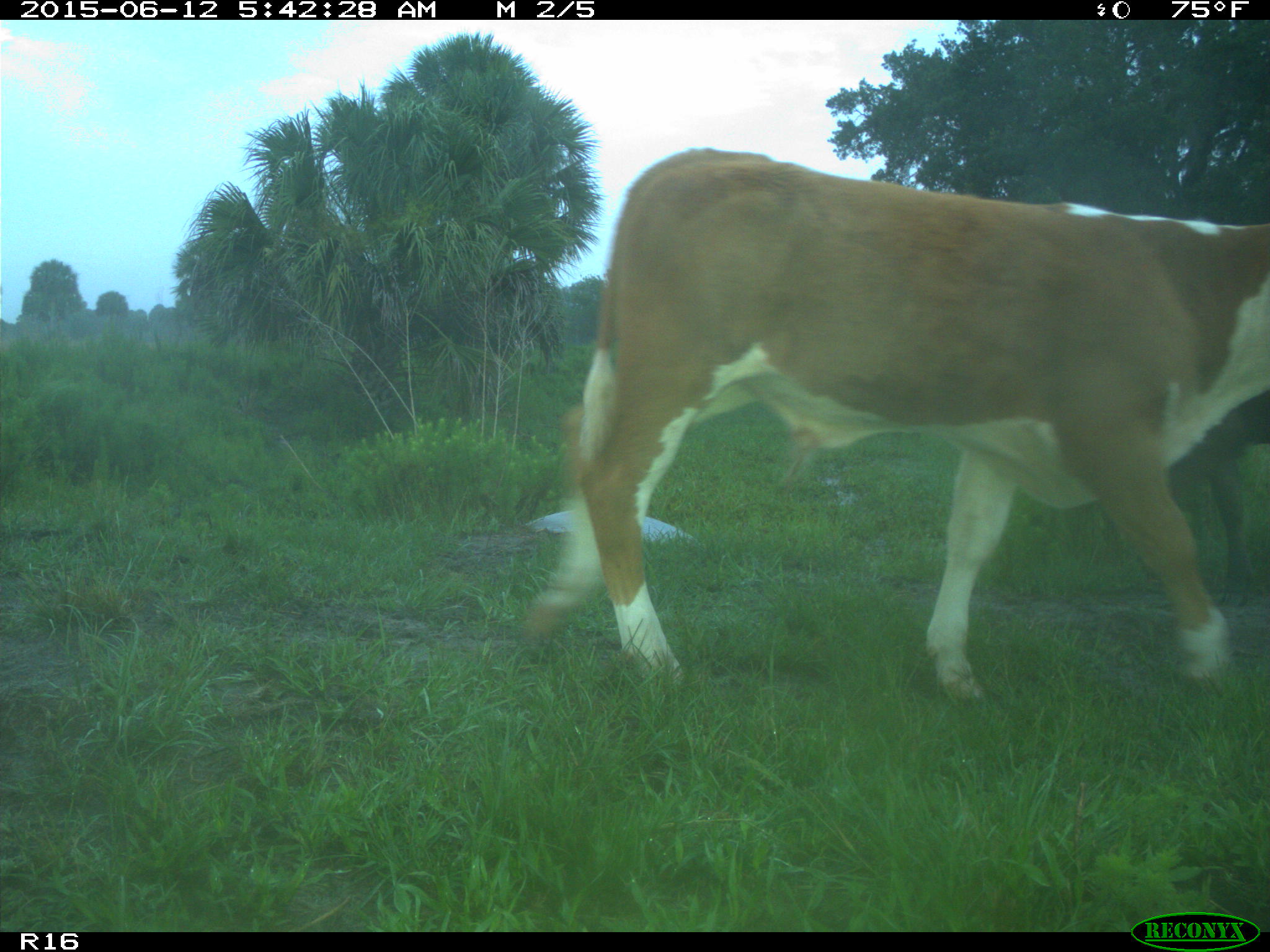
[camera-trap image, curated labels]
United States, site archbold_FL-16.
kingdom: Animalia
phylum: Chordata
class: Mammalia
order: Artiodactyla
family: Bovidae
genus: Bos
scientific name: Bos taurus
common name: domestic cow